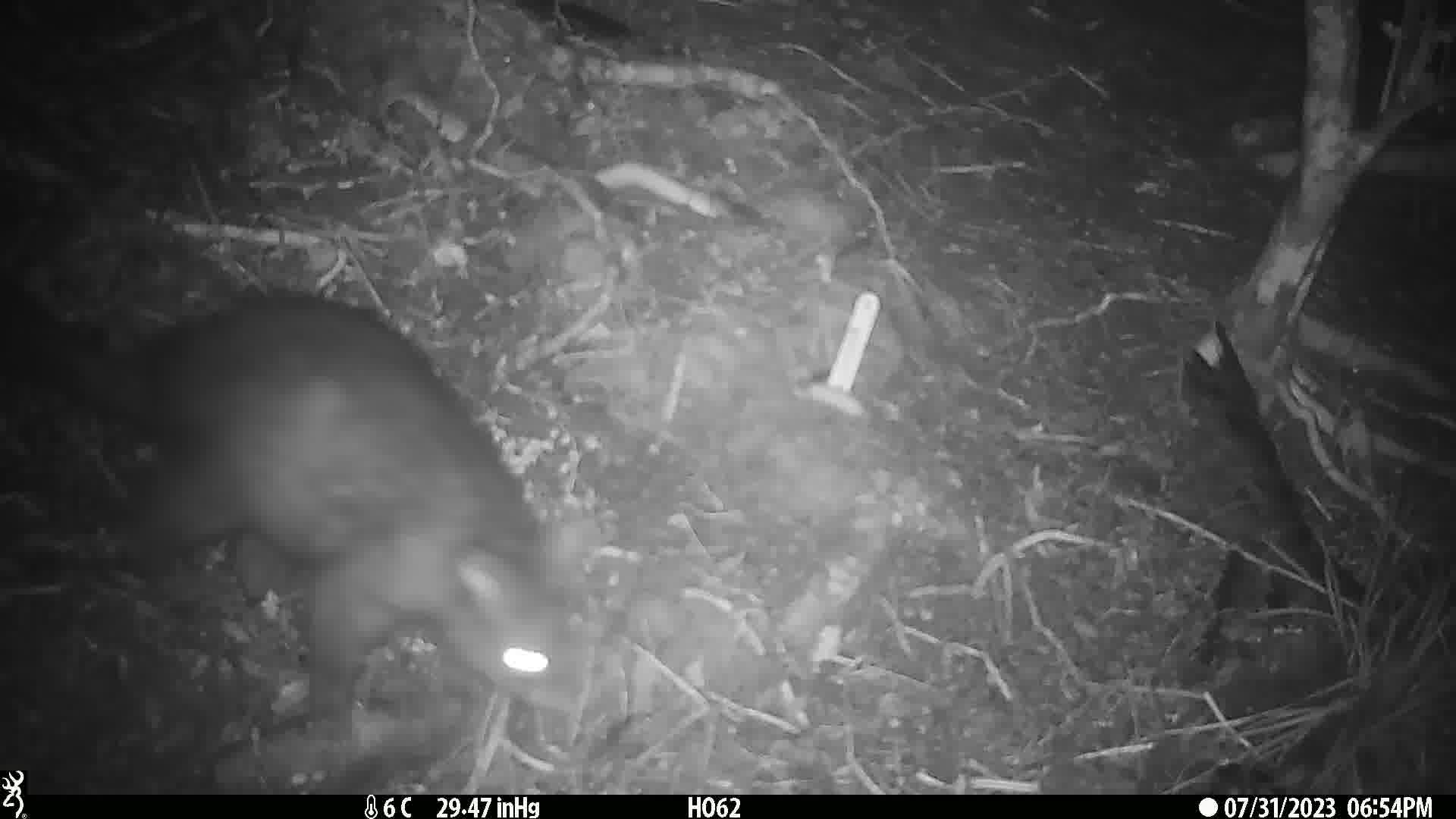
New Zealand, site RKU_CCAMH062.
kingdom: Animalia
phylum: Chordata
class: Mammalia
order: Diprotodontia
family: Phalangeridae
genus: Trichosurus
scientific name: Trichosurus vulpecula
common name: common brushtail possum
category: possum